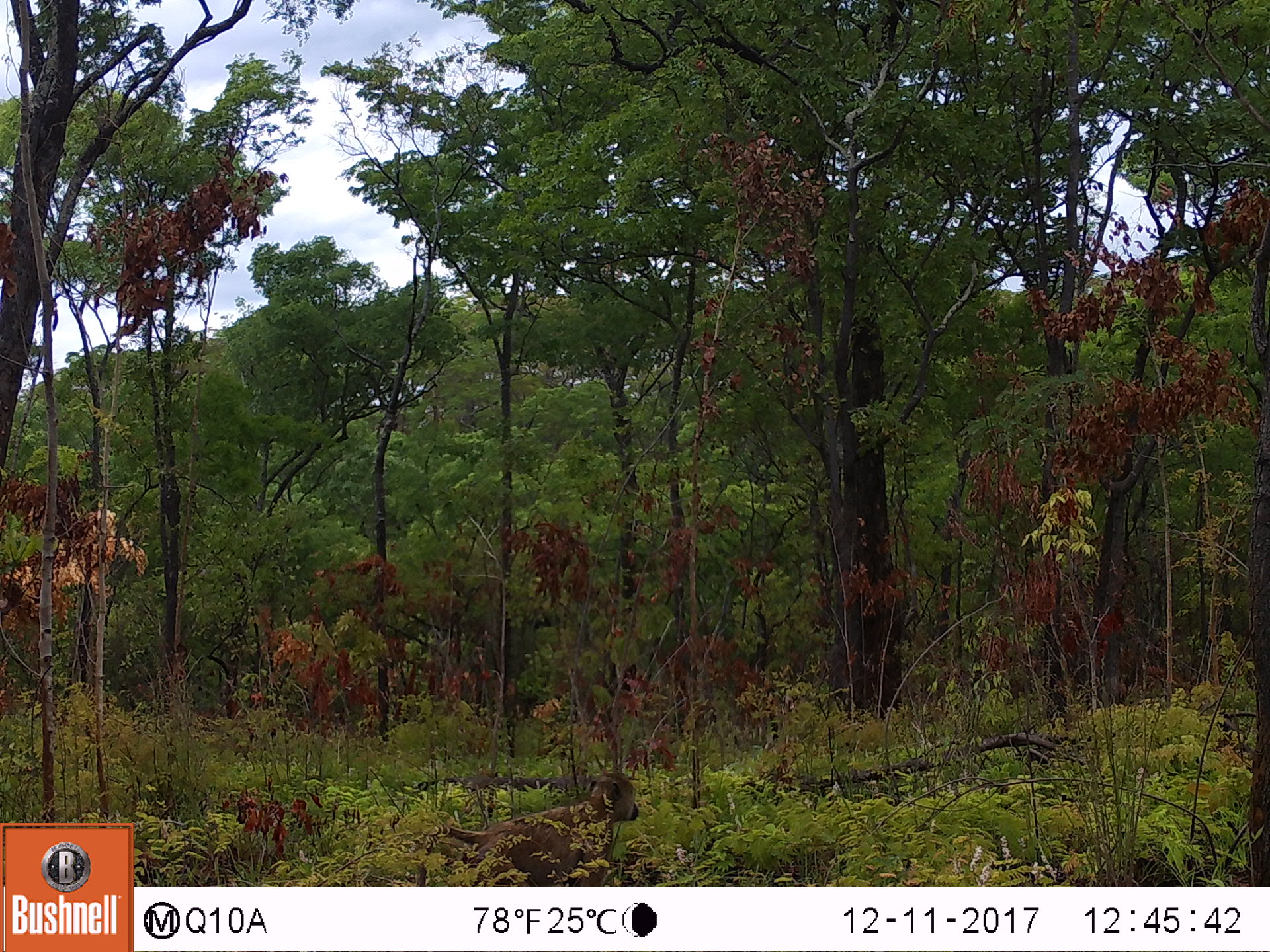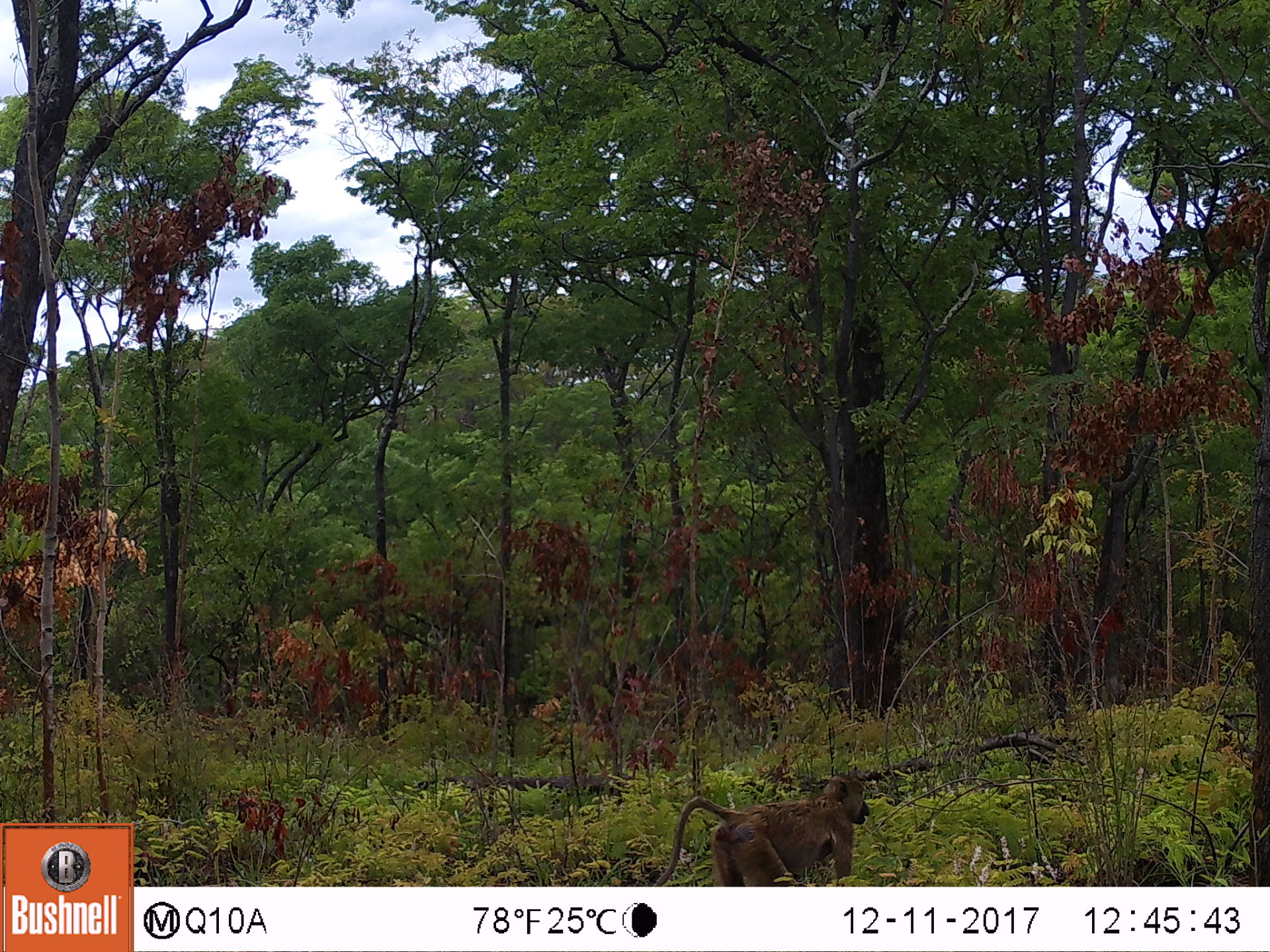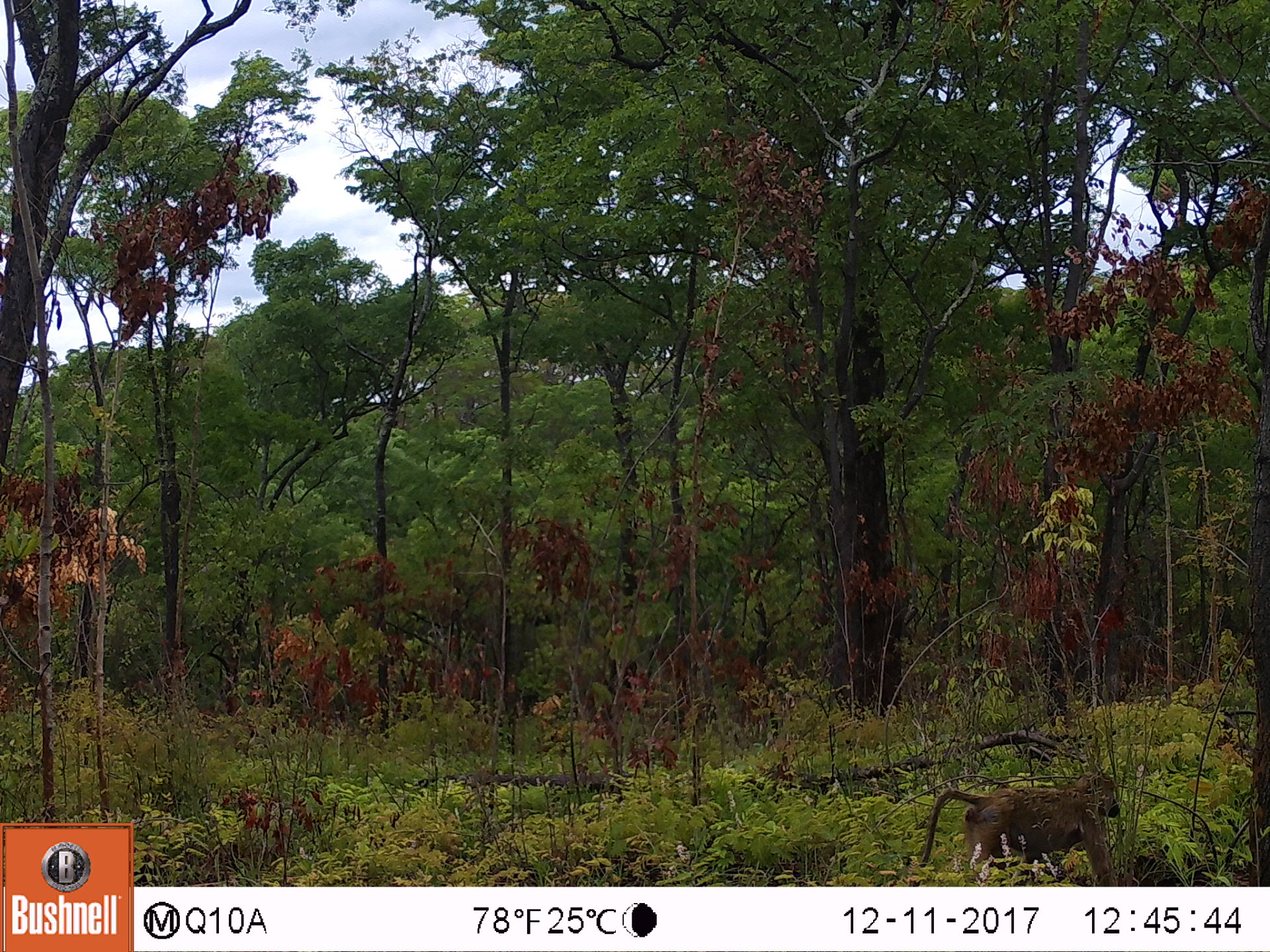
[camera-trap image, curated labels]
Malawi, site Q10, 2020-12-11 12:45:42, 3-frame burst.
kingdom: Animalia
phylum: Chordata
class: Mammalia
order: Primates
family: Cercopithecidae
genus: Papio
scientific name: Papio cynocephalus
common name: yellow baboon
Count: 1.